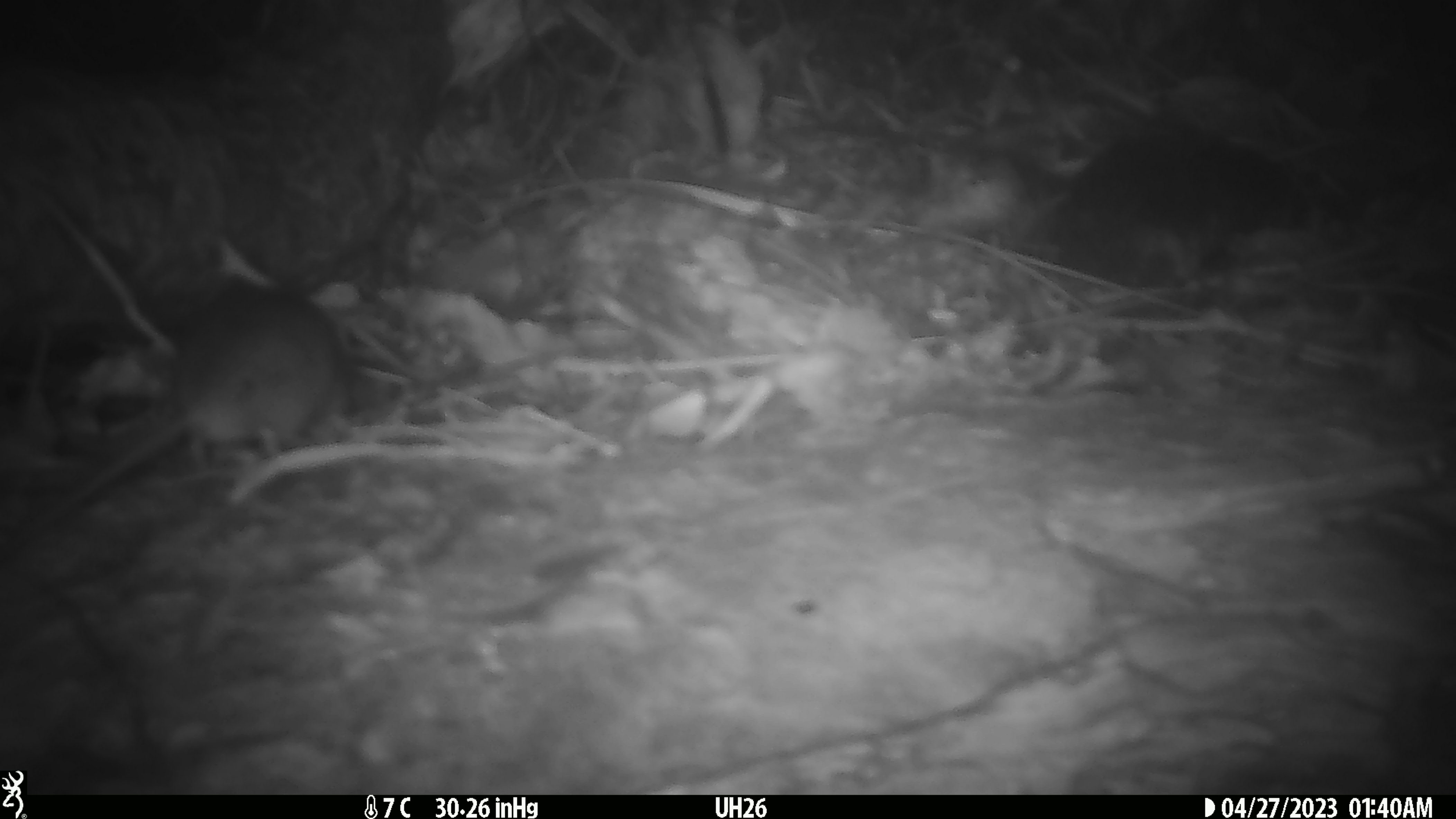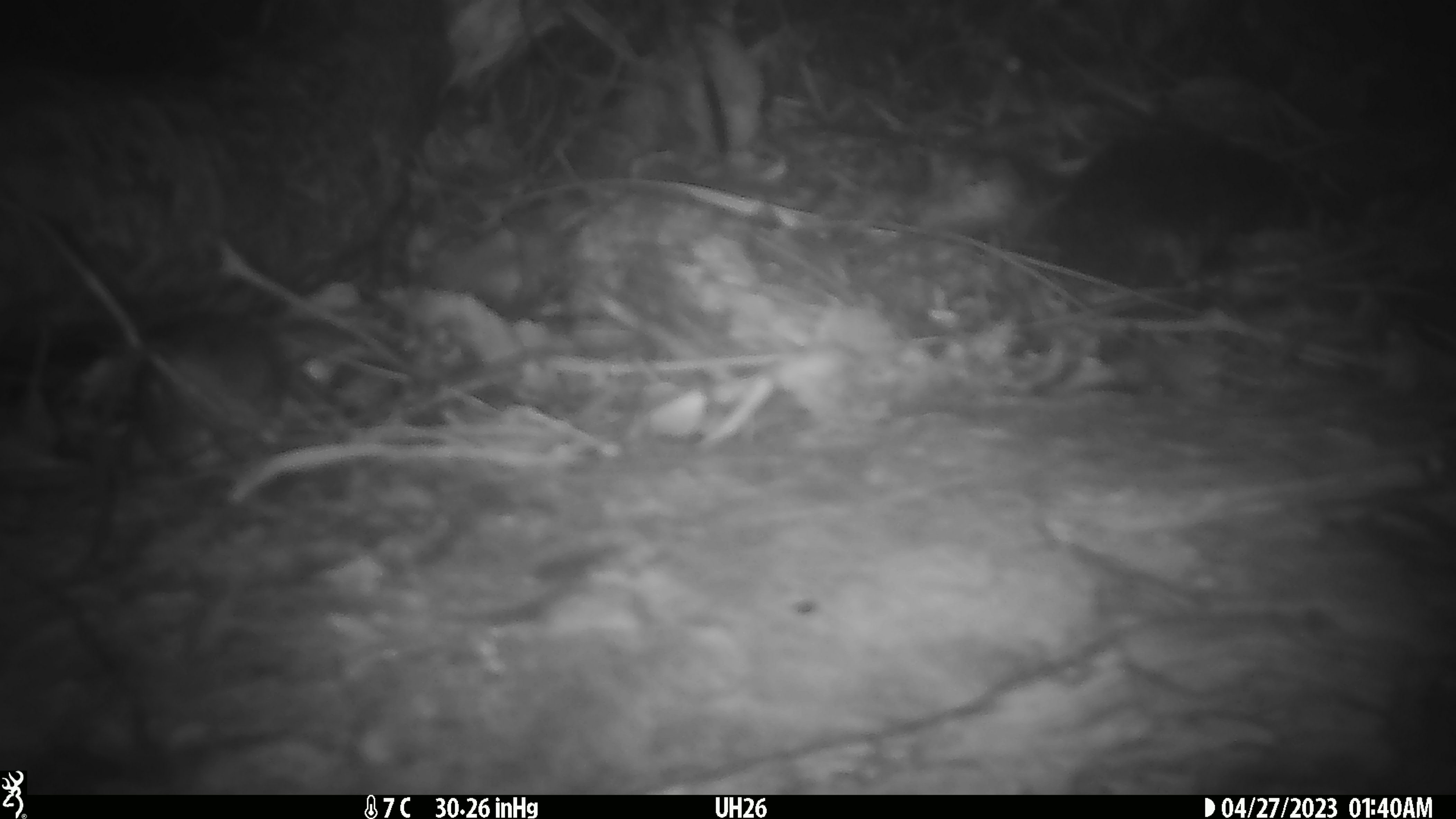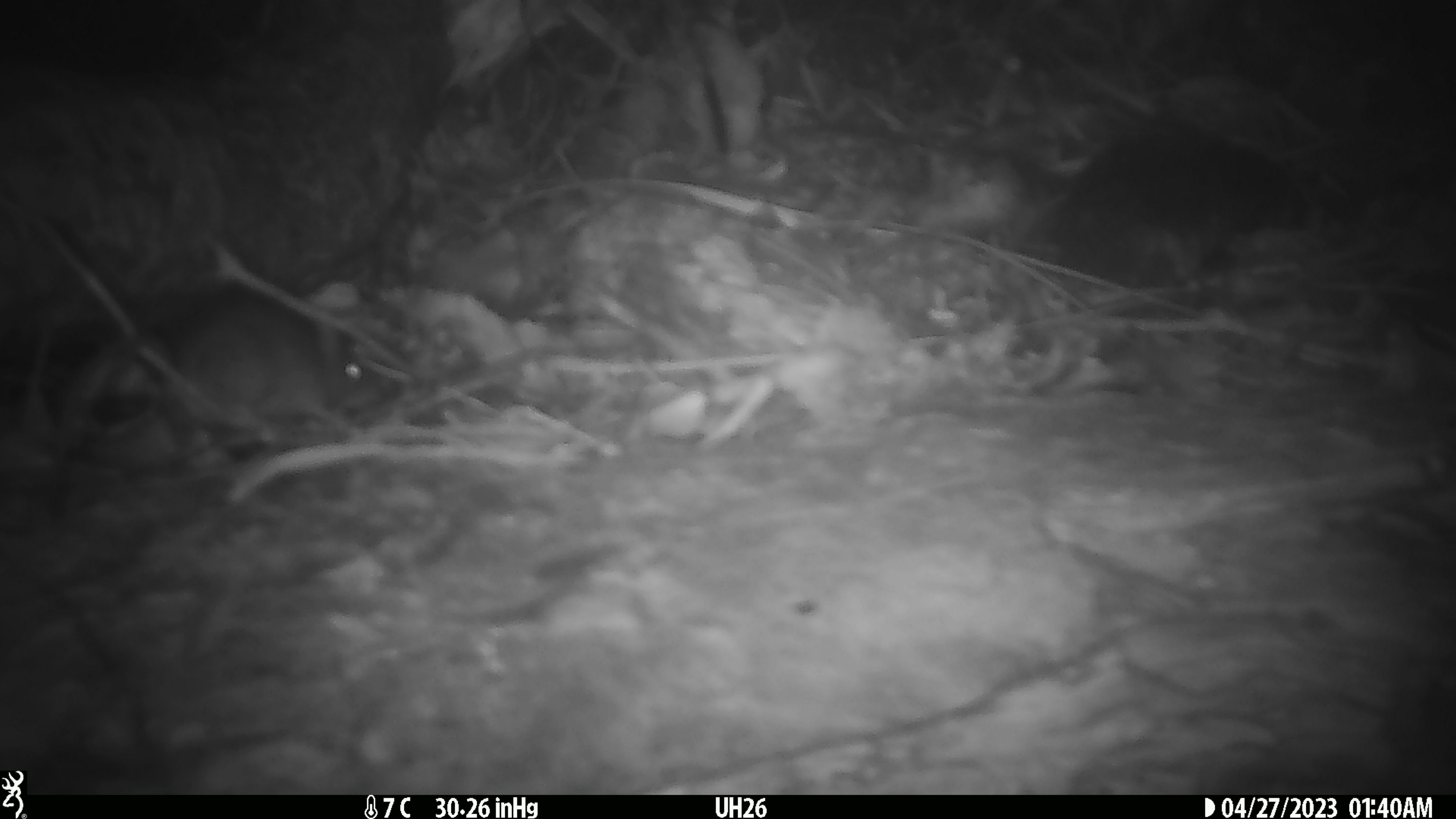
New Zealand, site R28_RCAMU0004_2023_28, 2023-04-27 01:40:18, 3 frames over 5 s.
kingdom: Animalia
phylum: Chordata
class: Mammalia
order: Rodentia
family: Muridae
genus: Mus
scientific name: Mus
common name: mouse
Mouse (Mus).